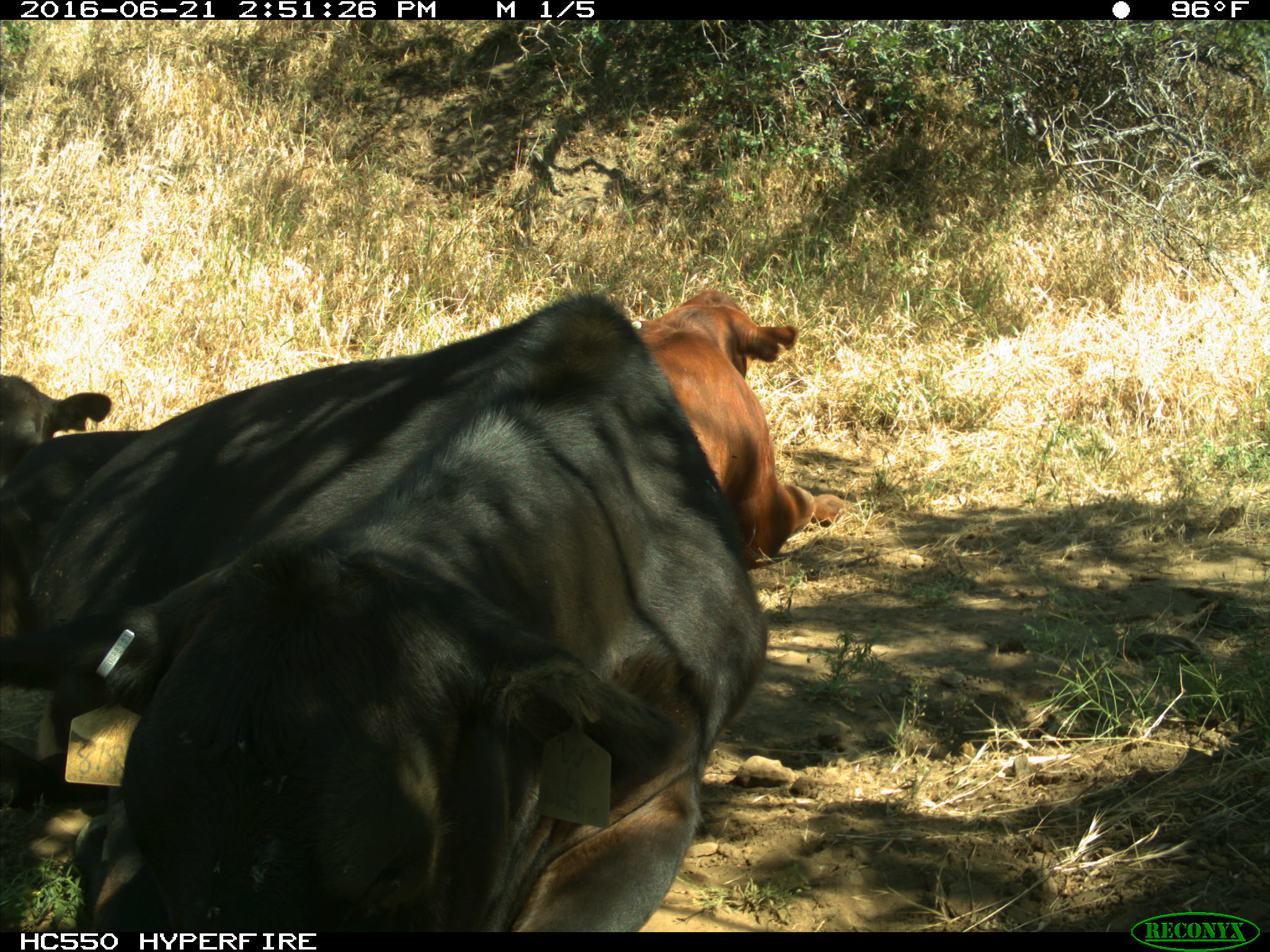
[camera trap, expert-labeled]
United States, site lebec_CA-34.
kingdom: Animalia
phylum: Chordata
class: Mammalia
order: Artiodactyla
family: Bovidae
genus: Bos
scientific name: Bos taurus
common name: domestic cow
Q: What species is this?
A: Bos taurus (domestic cow).